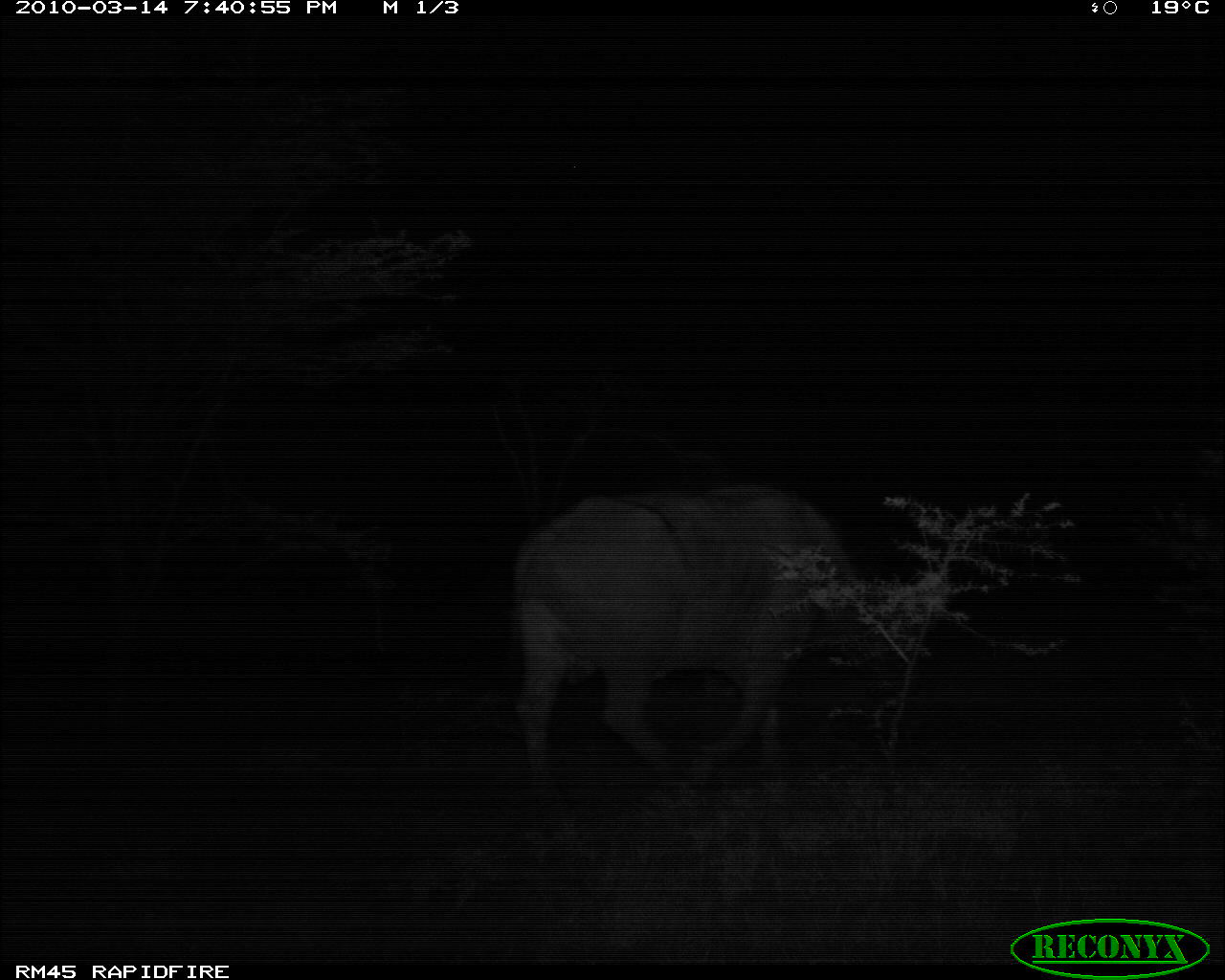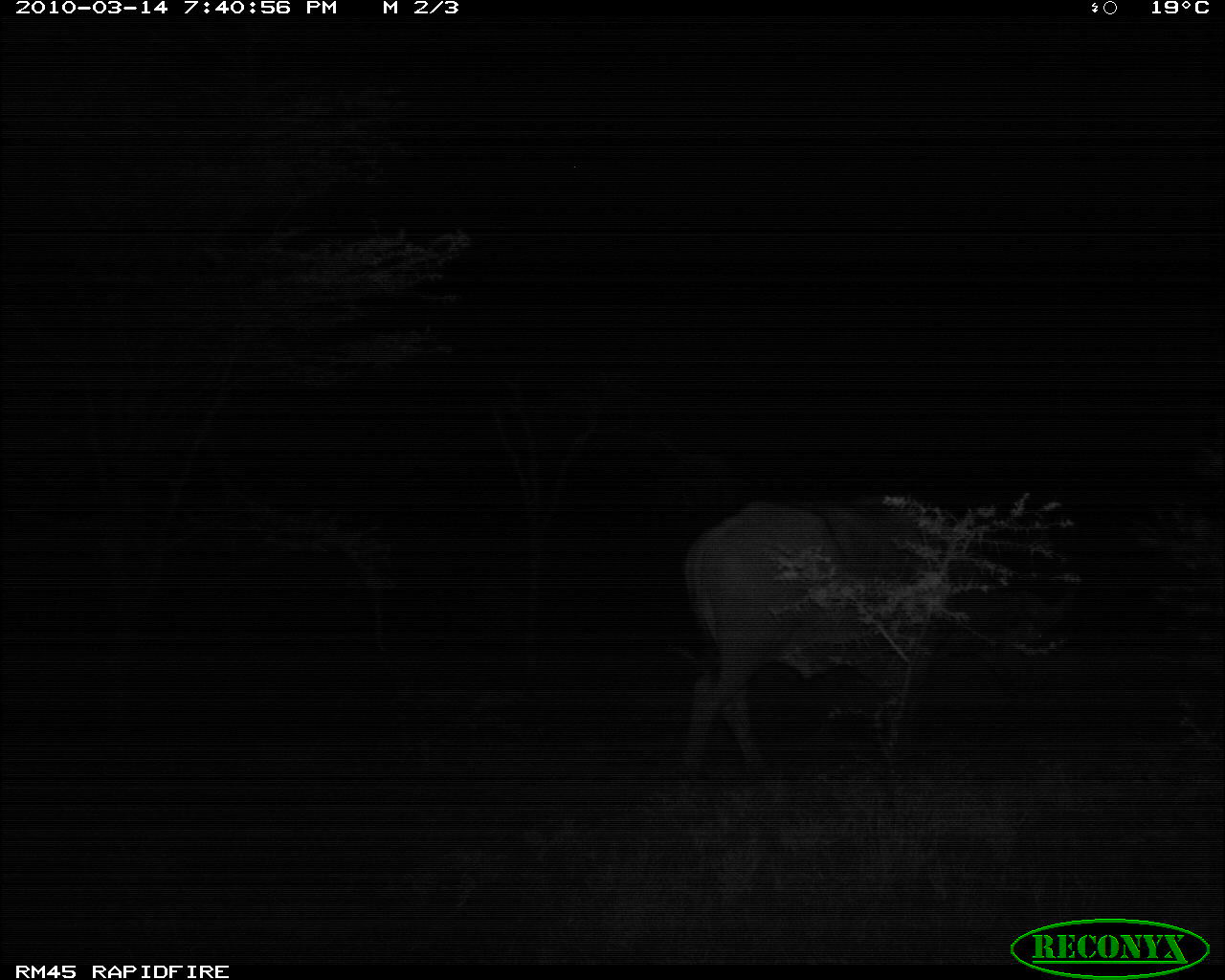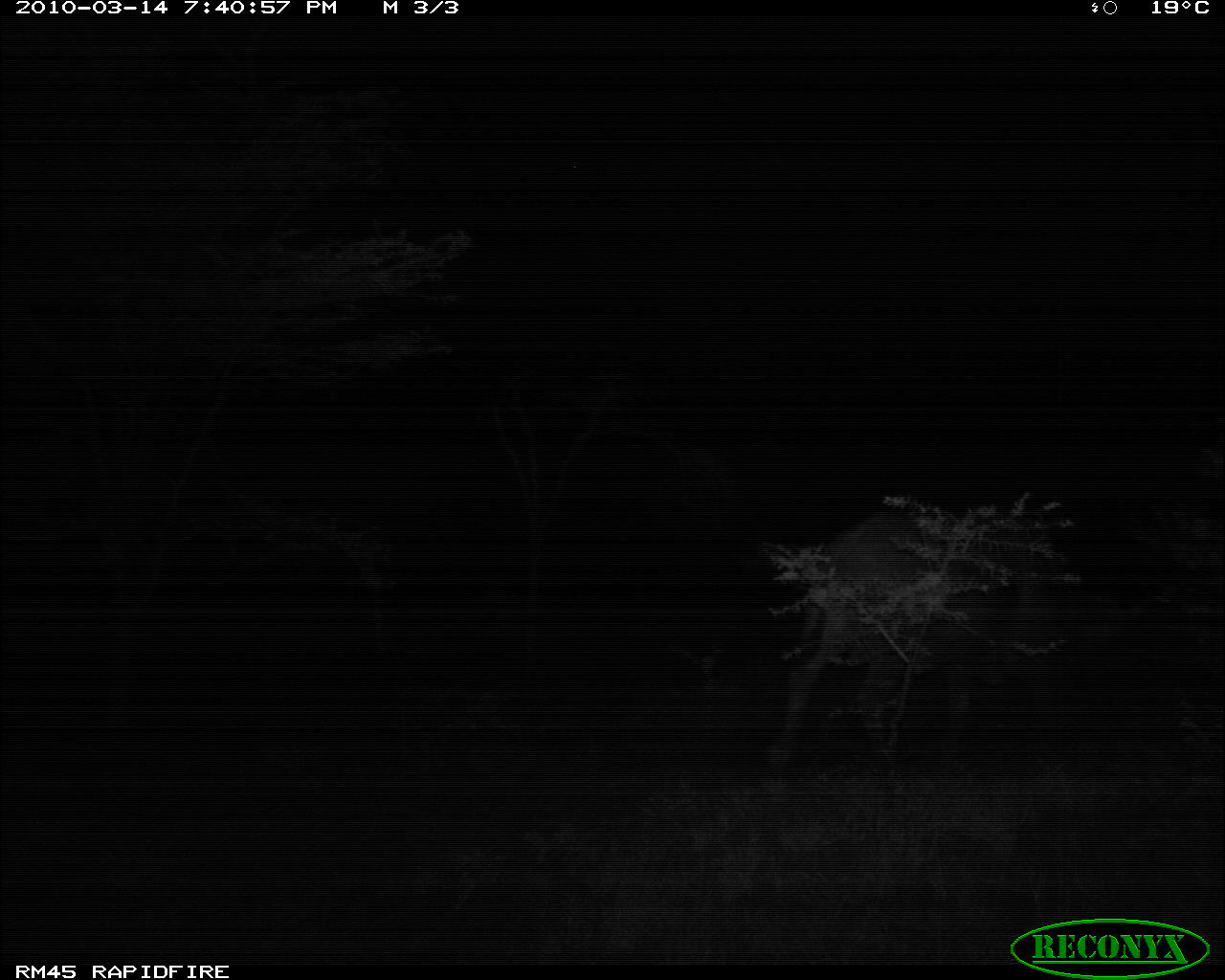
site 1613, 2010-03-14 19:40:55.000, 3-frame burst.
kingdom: Animalia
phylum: Chordata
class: Mammalia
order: Artiodactyla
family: Bovidae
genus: Syncerus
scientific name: Syncerus caffer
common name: african buffalo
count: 1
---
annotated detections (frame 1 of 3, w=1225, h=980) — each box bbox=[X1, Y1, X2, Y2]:
syncerus caffer: bbox=[505, 483, 913, 805]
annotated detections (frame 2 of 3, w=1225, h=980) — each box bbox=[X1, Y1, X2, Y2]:
syncerus caffer: bbox=[677, 499, 1083, 771]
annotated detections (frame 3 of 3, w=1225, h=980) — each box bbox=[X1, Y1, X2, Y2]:
syncerus caffer: bbox=[761, 512, 1155, 790]